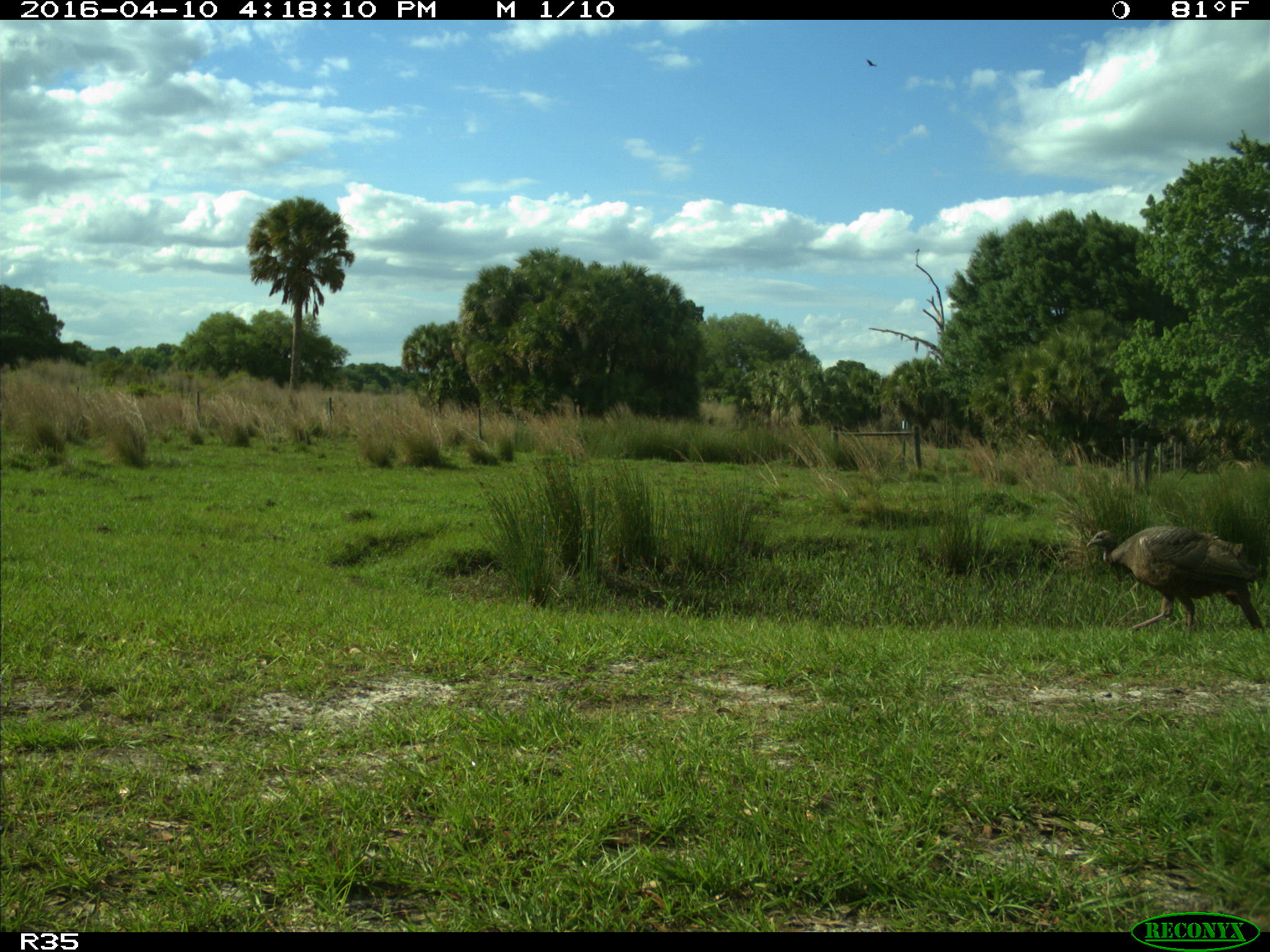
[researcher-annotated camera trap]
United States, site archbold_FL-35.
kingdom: Animalia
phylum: Chordata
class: Aves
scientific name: Aves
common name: birds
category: unidentified bird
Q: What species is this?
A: Unidentified bird (birds) (Aves).